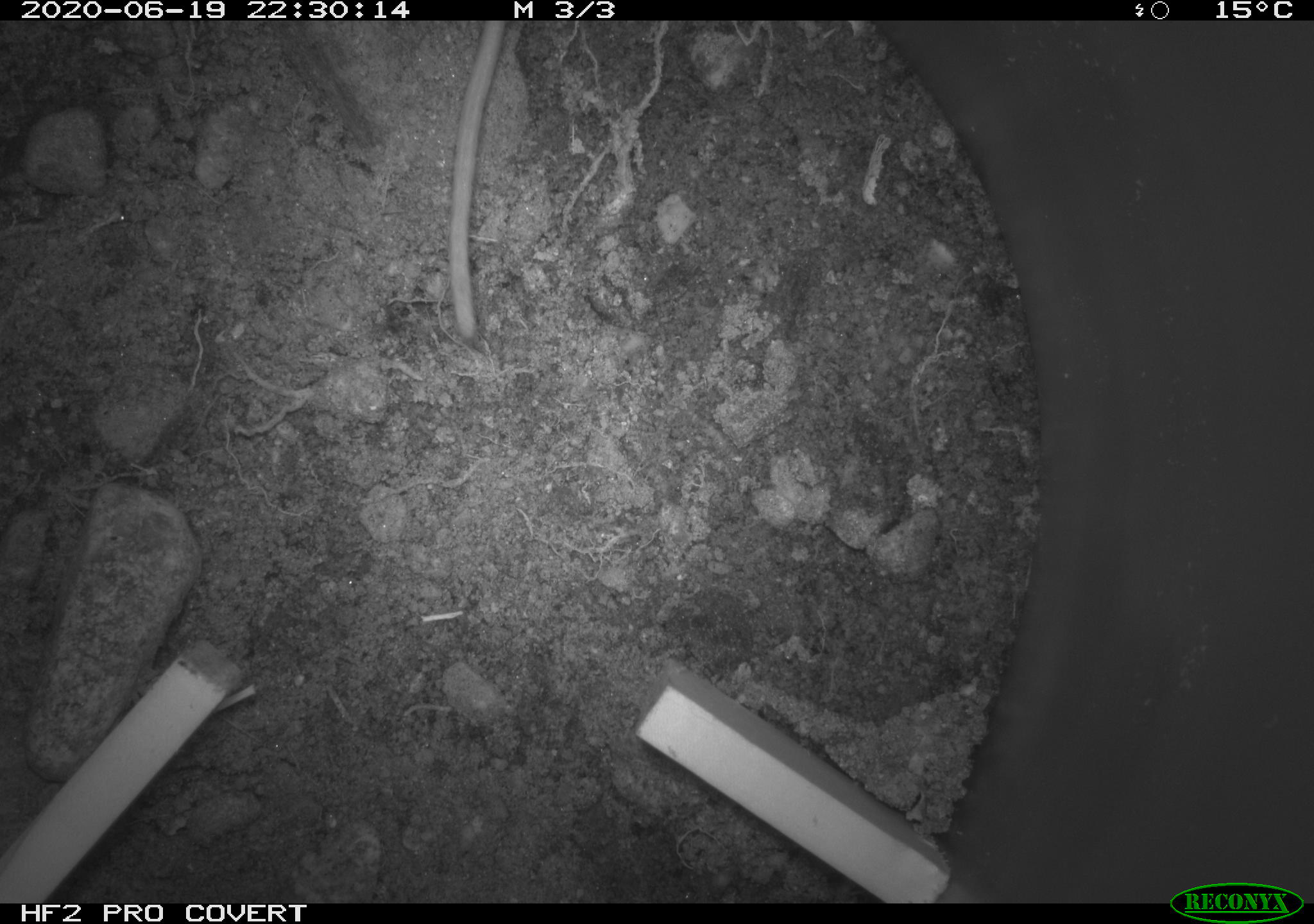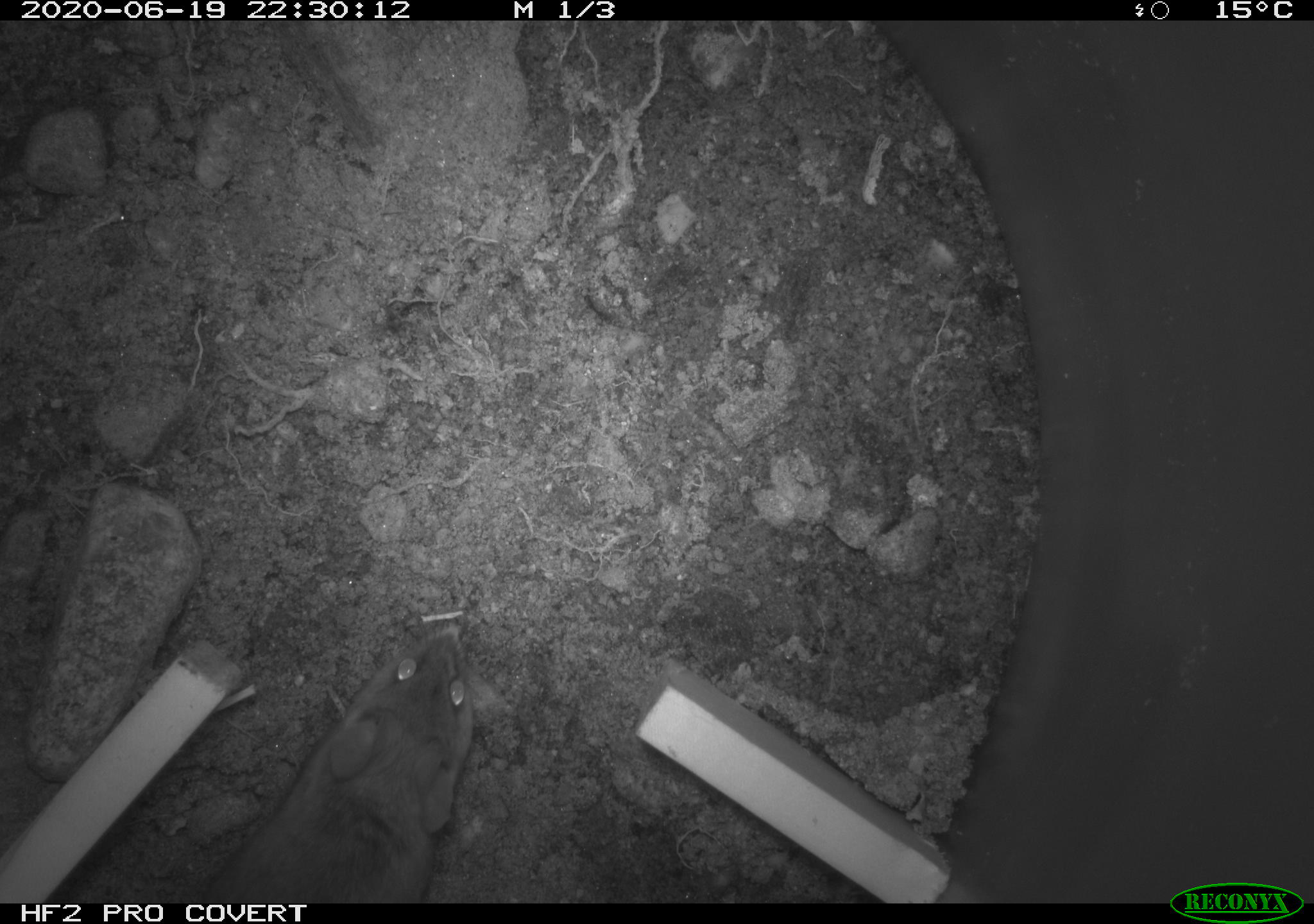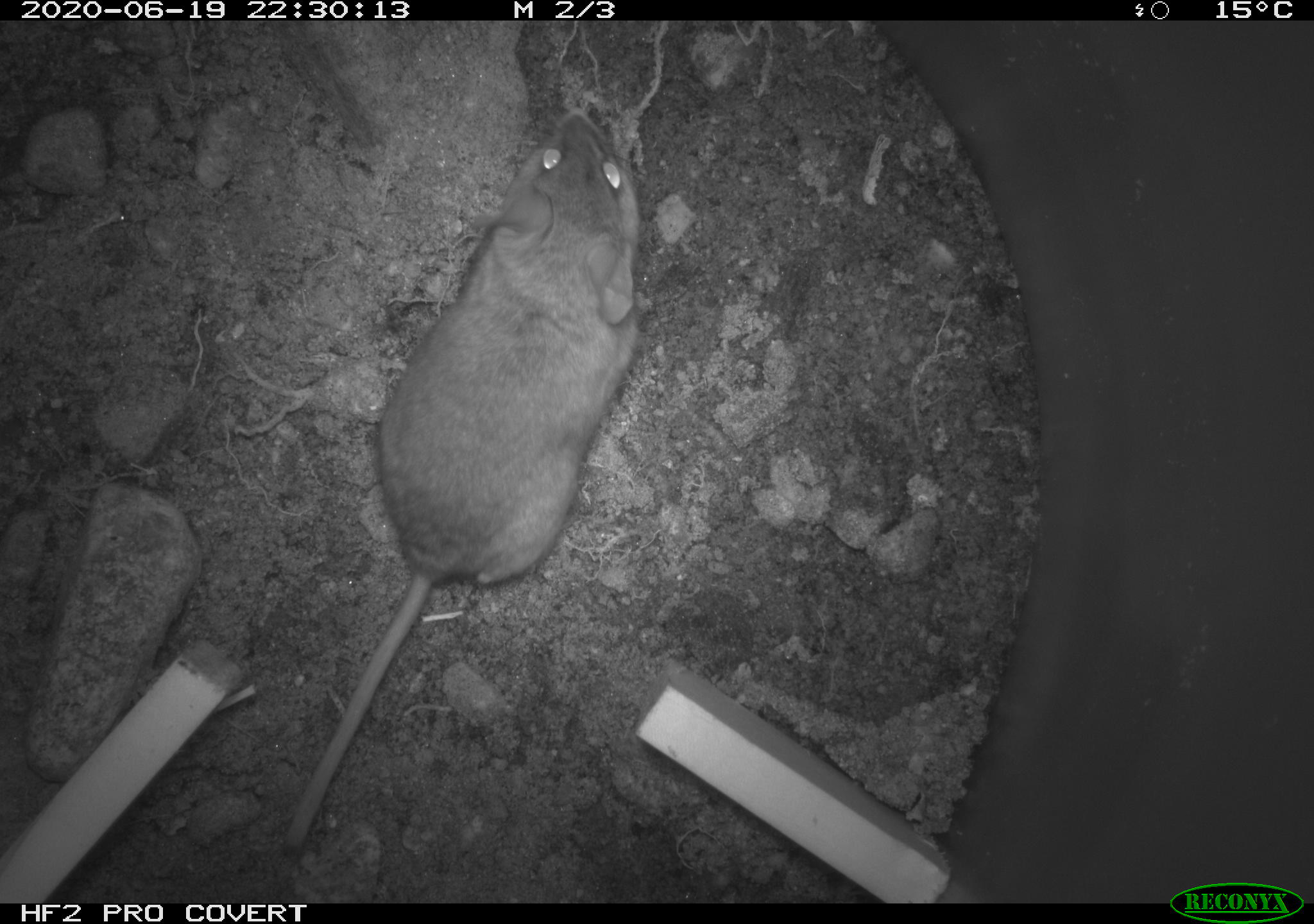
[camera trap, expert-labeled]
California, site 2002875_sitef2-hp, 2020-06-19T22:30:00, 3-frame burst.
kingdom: Animalia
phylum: Chordata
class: Mammalia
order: Rodentia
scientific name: Rodentia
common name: mouse species